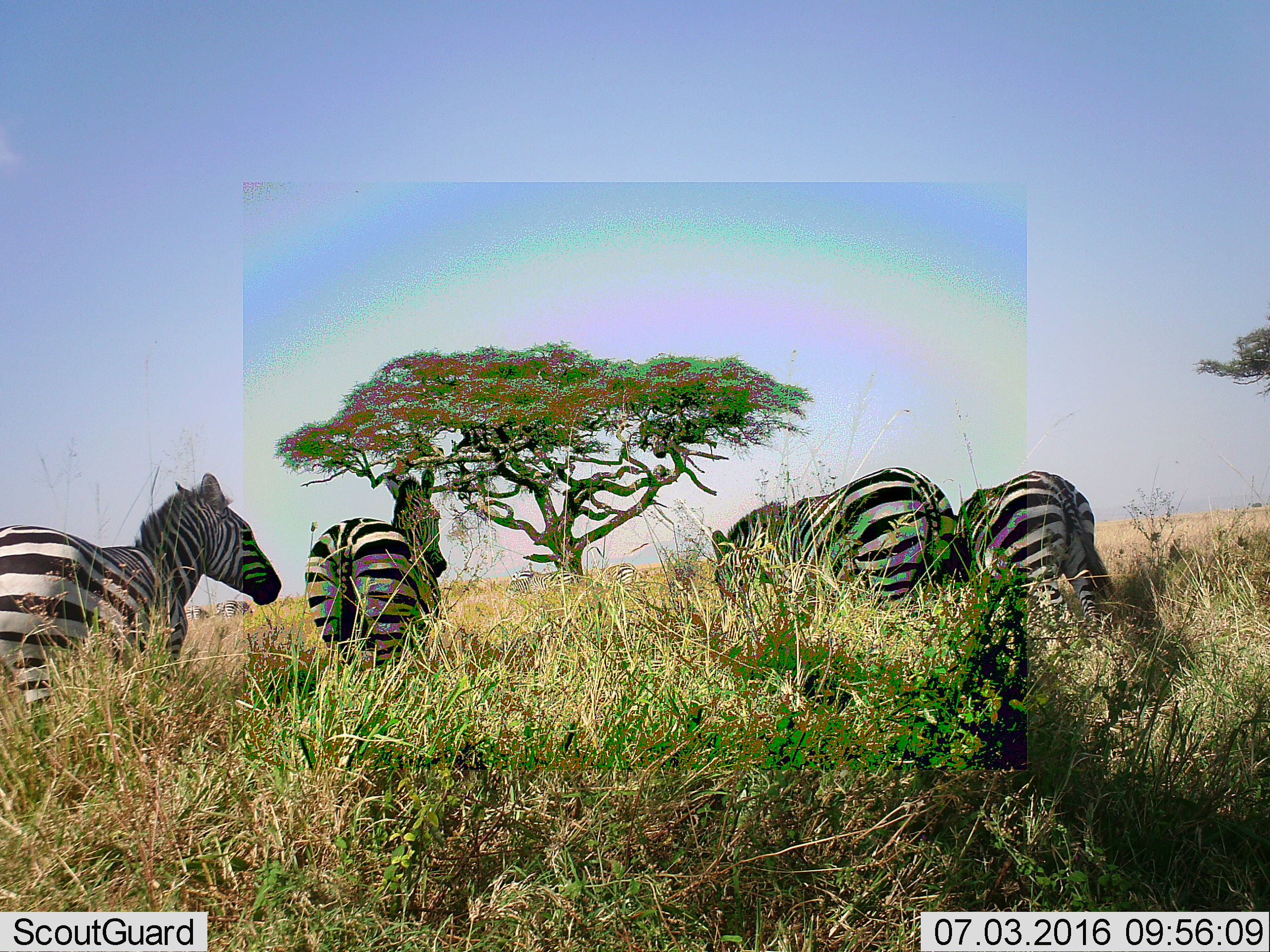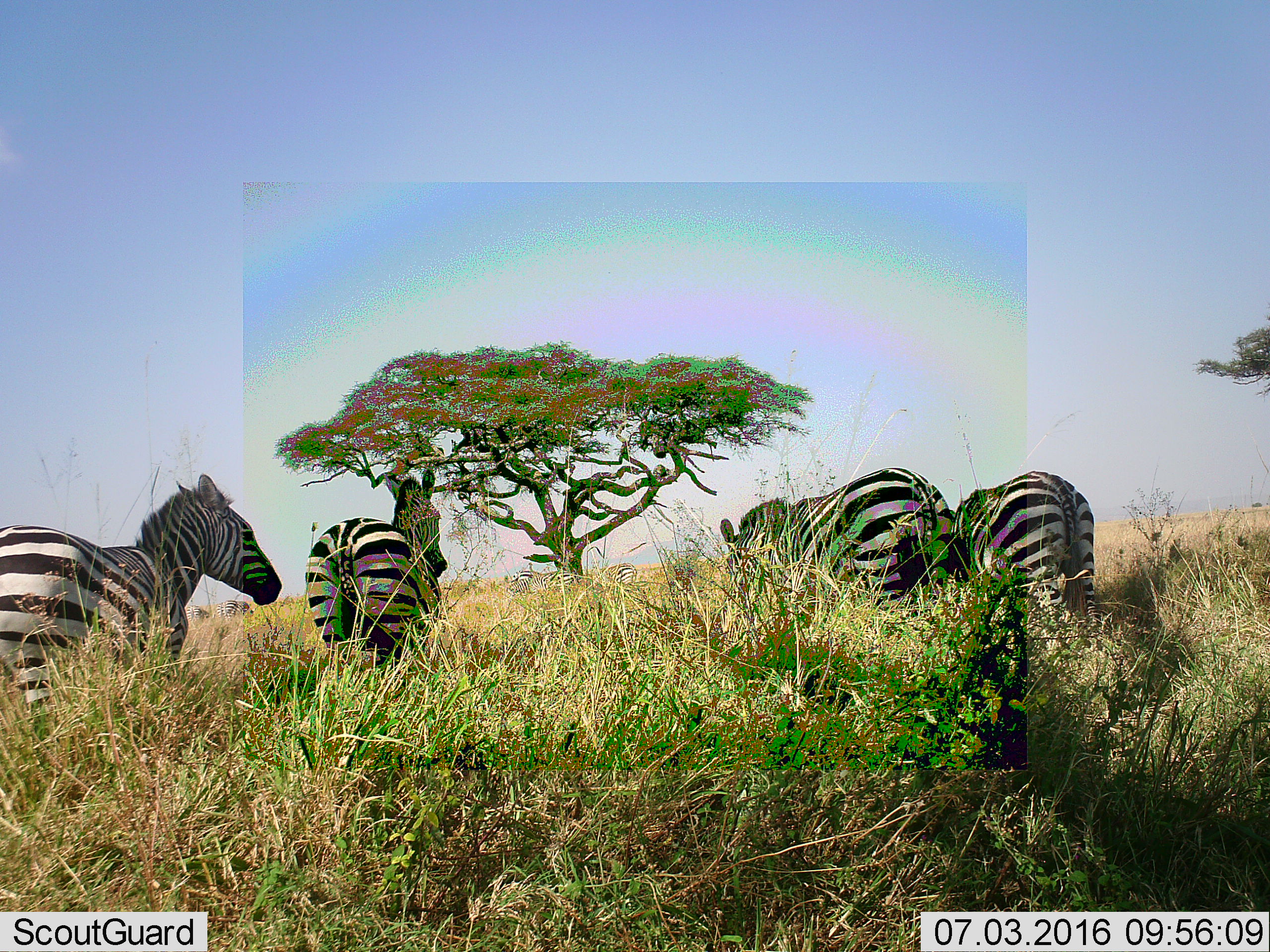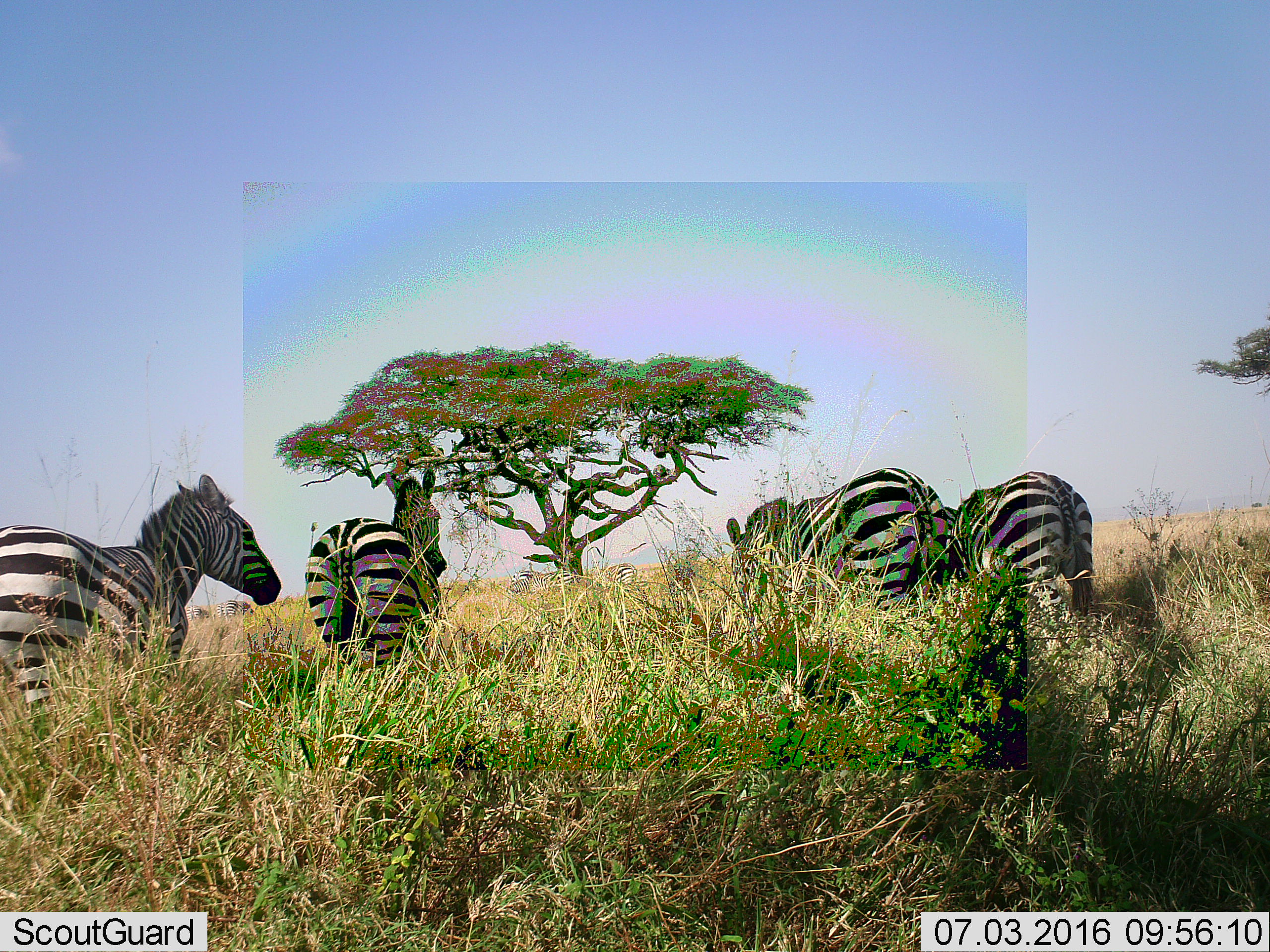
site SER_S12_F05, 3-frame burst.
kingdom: Animalia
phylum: Chordata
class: Mammalia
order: Perissodactyla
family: Equidae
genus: Equus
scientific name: Equus quagga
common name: plains zebra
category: zebraplains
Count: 8.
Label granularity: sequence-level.